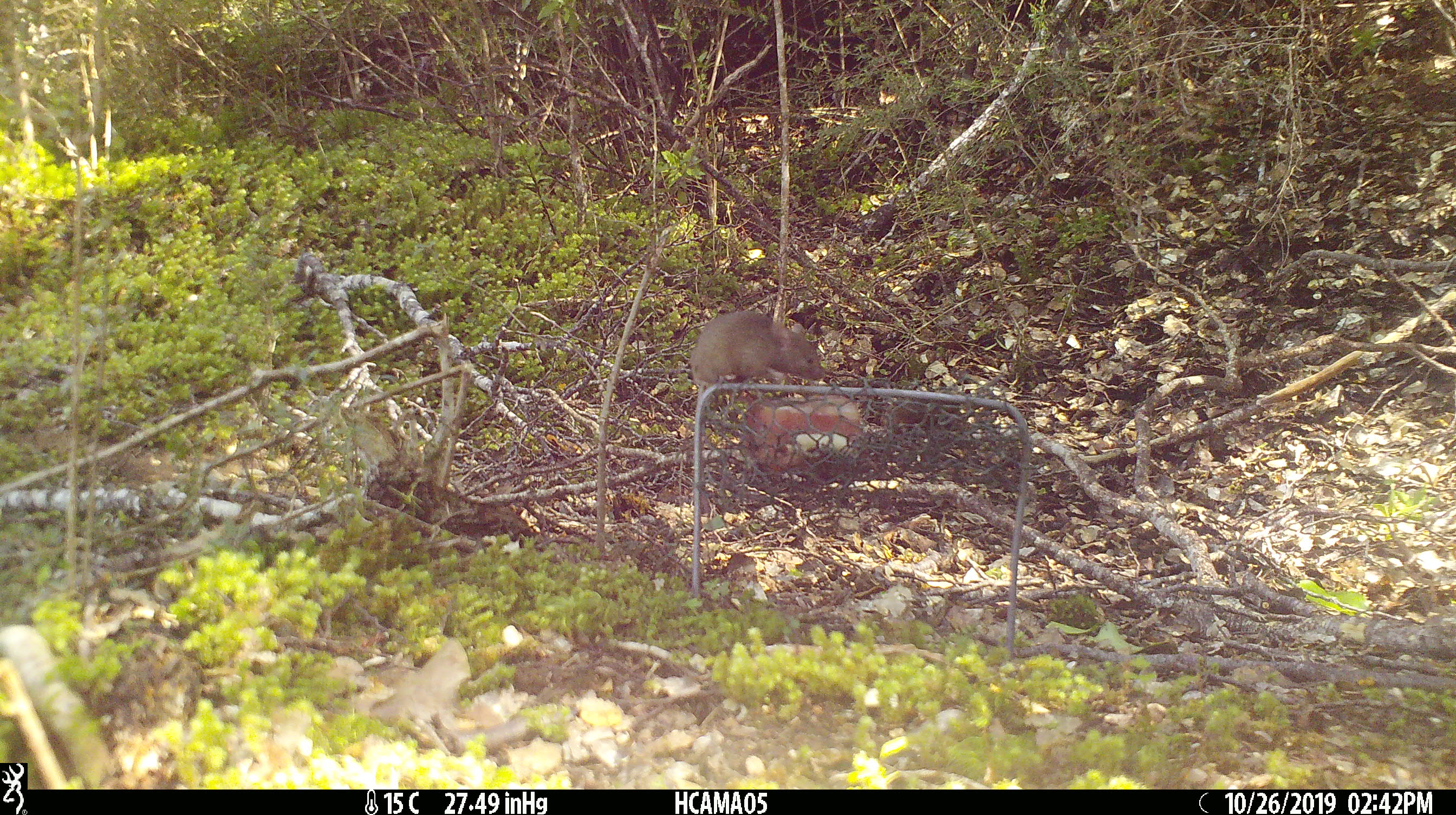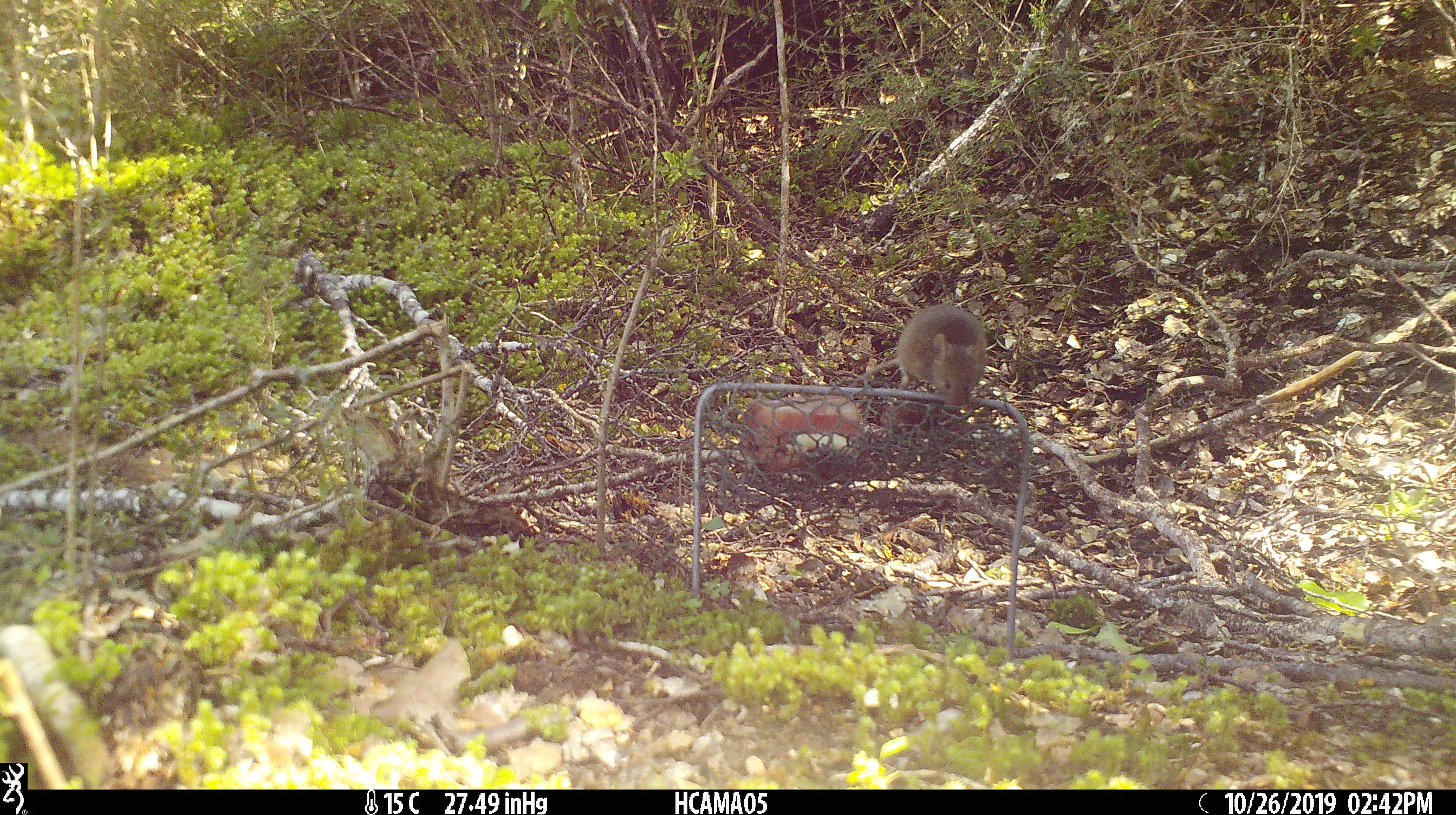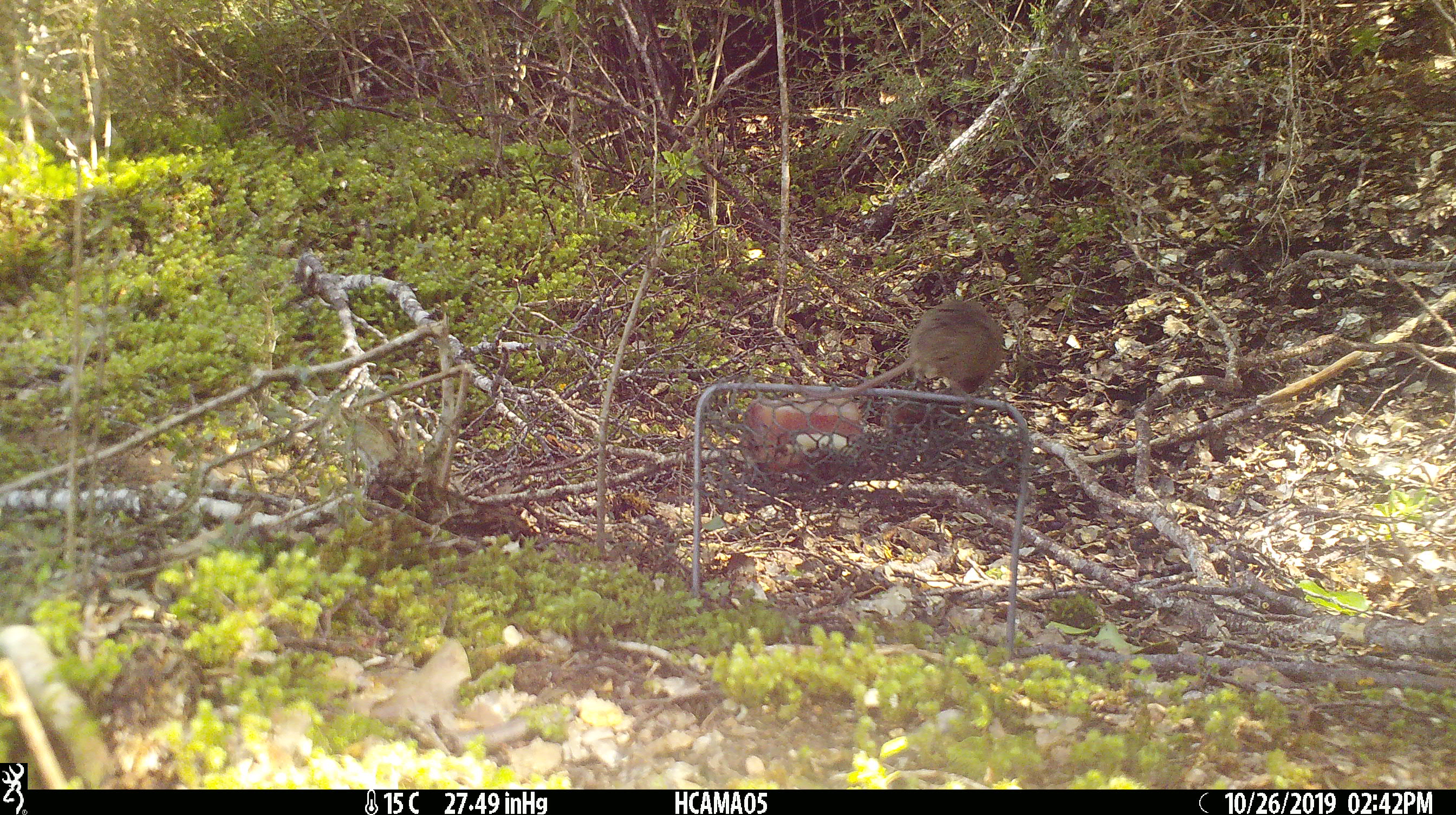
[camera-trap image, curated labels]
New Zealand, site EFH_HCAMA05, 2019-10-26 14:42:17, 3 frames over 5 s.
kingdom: Animalia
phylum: Chordata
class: Mammalia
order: Rodentia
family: Muridae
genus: Mus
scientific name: Mus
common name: mouse